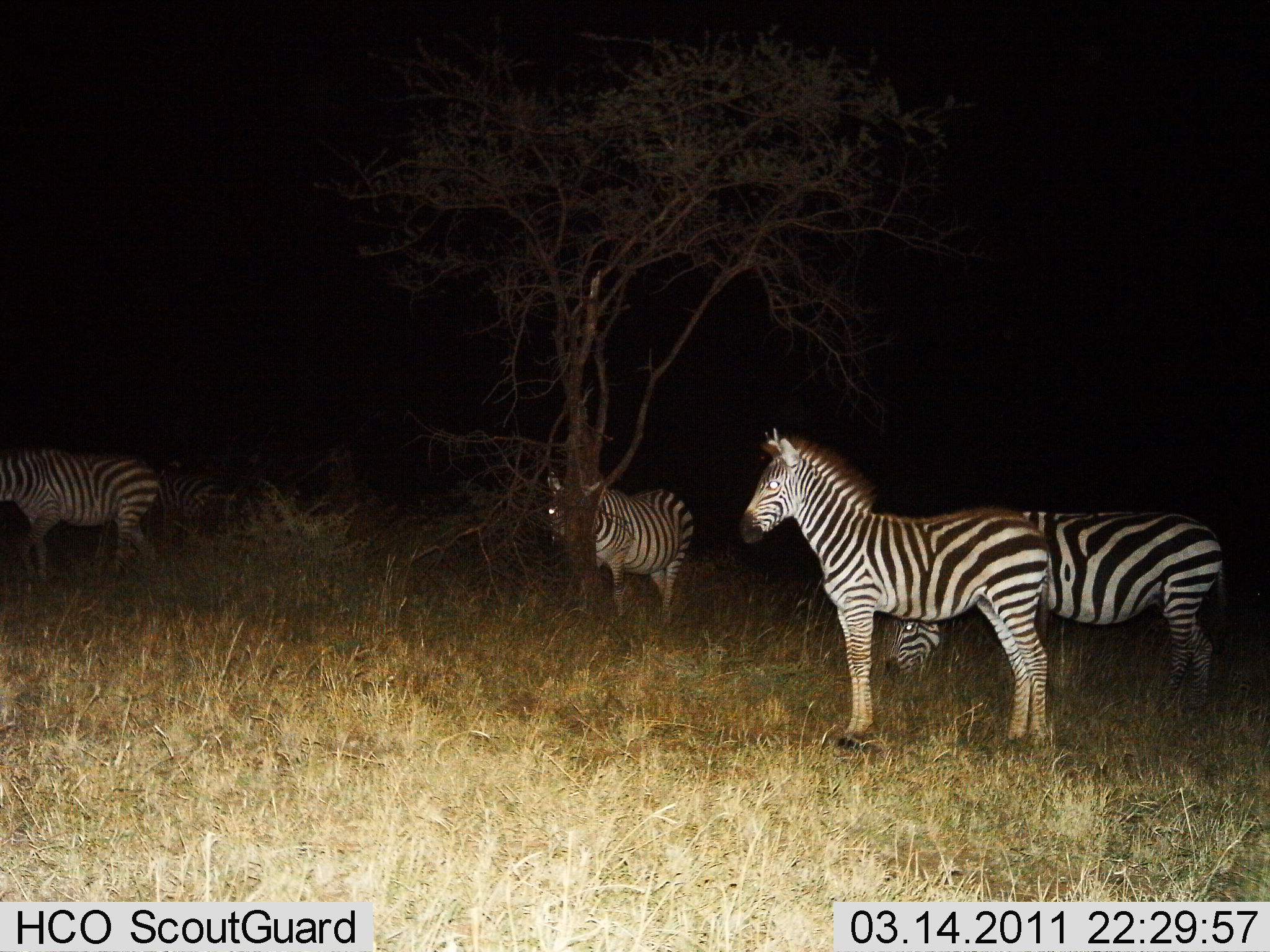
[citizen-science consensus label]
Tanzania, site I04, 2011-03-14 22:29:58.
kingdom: Animalia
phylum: Chordata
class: Mammalia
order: Perissodactyla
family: Equidae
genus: Equus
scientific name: Equus quagga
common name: plains zebra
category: zebra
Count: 4.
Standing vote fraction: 92%.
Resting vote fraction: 8%.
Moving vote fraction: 15%.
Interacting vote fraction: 0%.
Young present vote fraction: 0%.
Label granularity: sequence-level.